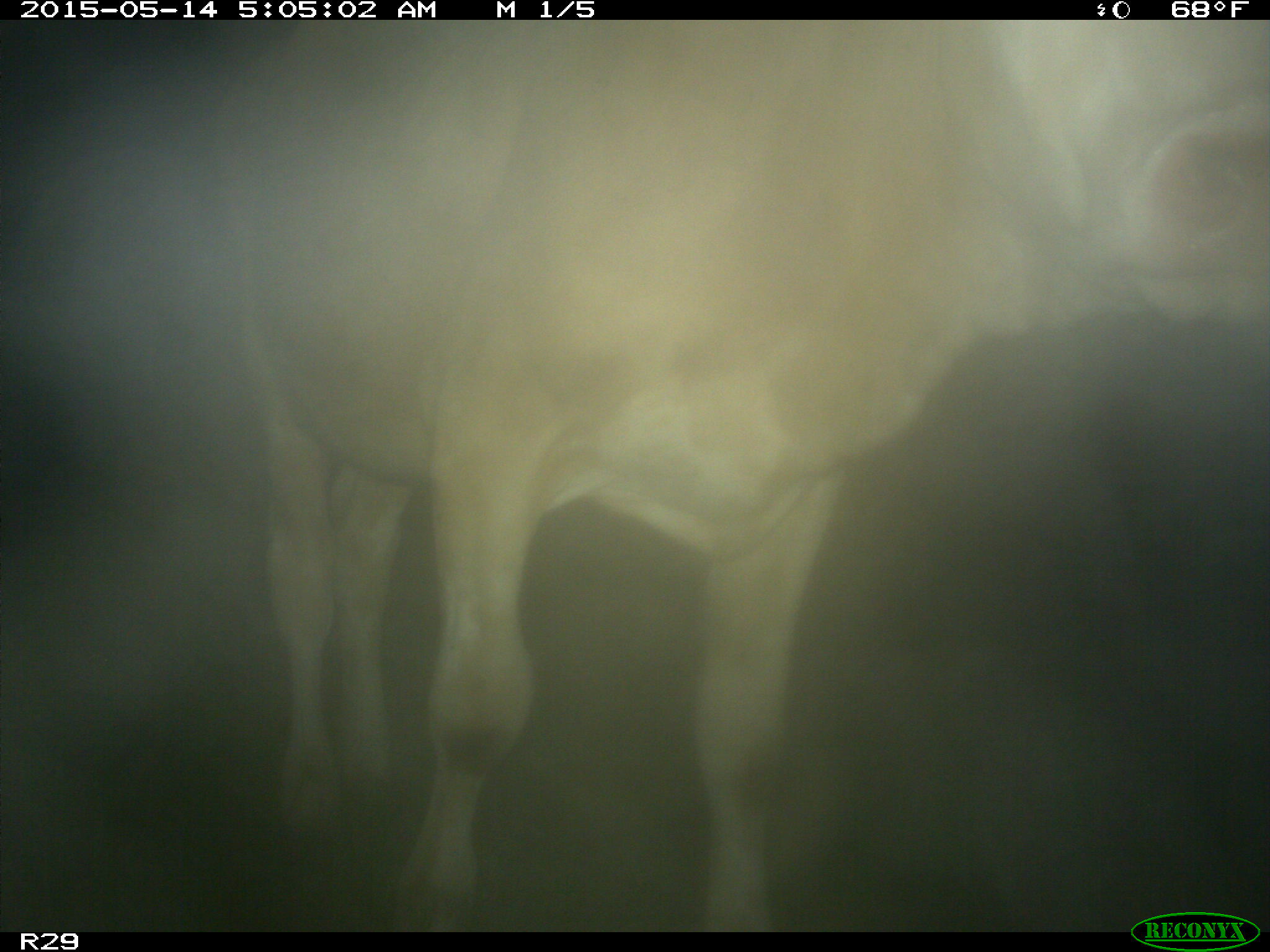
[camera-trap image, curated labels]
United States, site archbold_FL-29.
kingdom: Animalia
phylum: Chordata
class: Mammalia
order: Artiodactyla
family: Bovidae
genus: Bos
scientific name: Bos taurus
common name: domestic cow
Bos taurus (domestic cow).